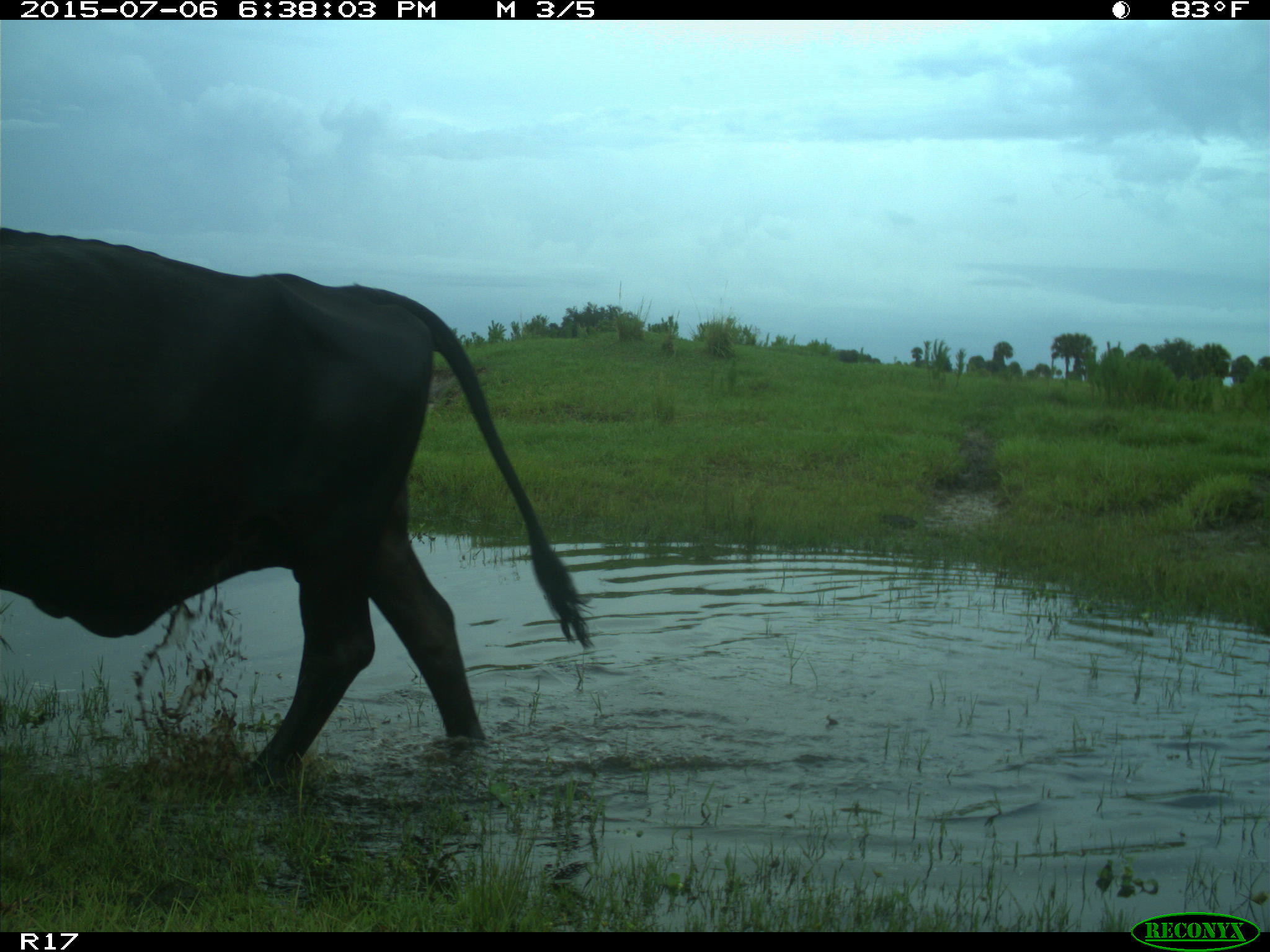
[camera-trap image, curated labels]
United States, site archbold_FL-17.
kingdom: Animalia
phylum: Chordata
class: Mammalia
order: Artiodactyla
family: Bovidae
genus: Bos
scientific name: Bos taurus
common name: domestic cow